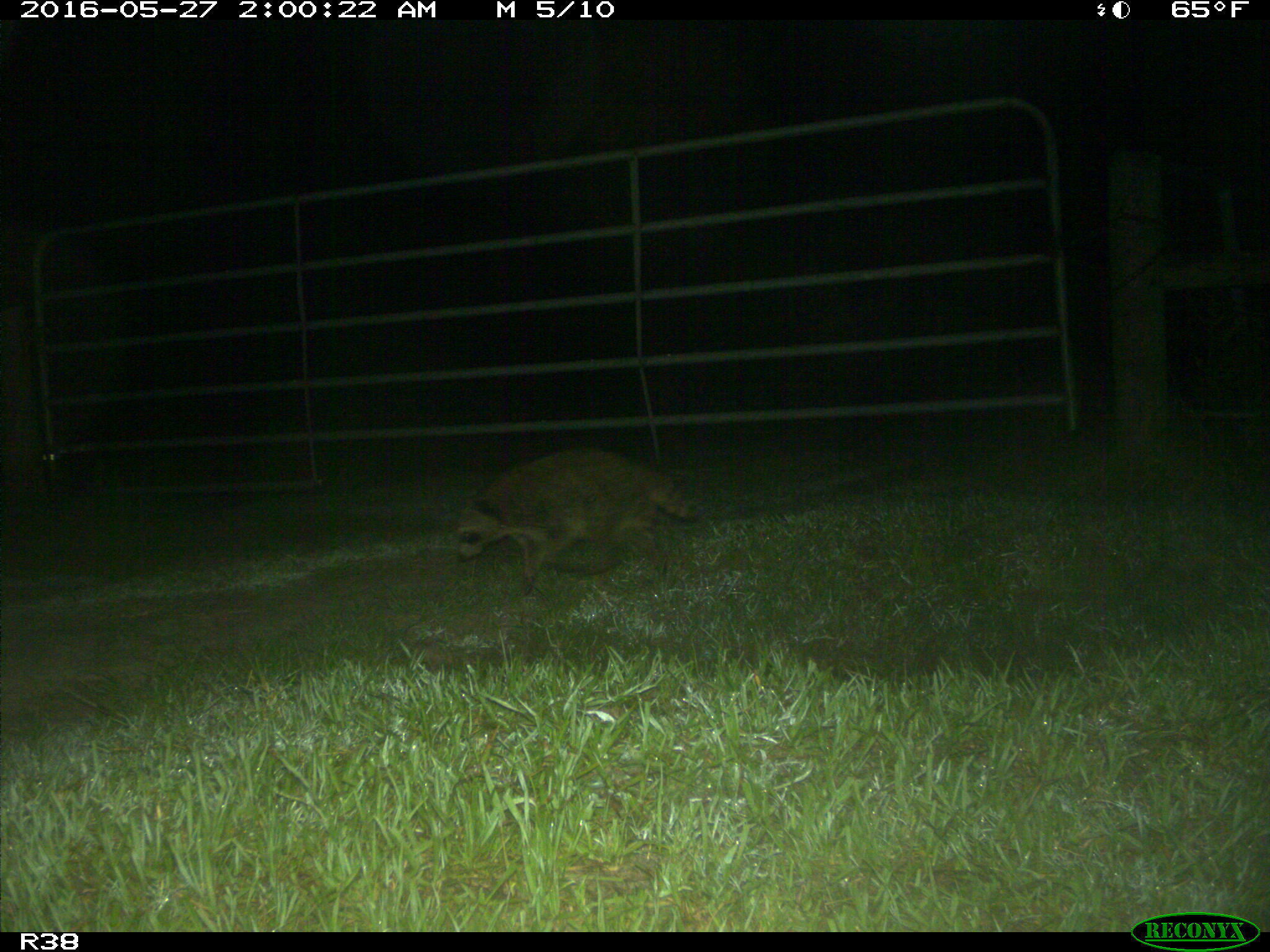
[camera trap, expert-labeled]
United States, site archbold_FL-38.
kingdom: Animalia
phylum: Chordata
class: Mammalia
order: Carnivora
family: Procyonidae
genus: Procyon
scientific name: Procyon lotor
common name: common raccoon